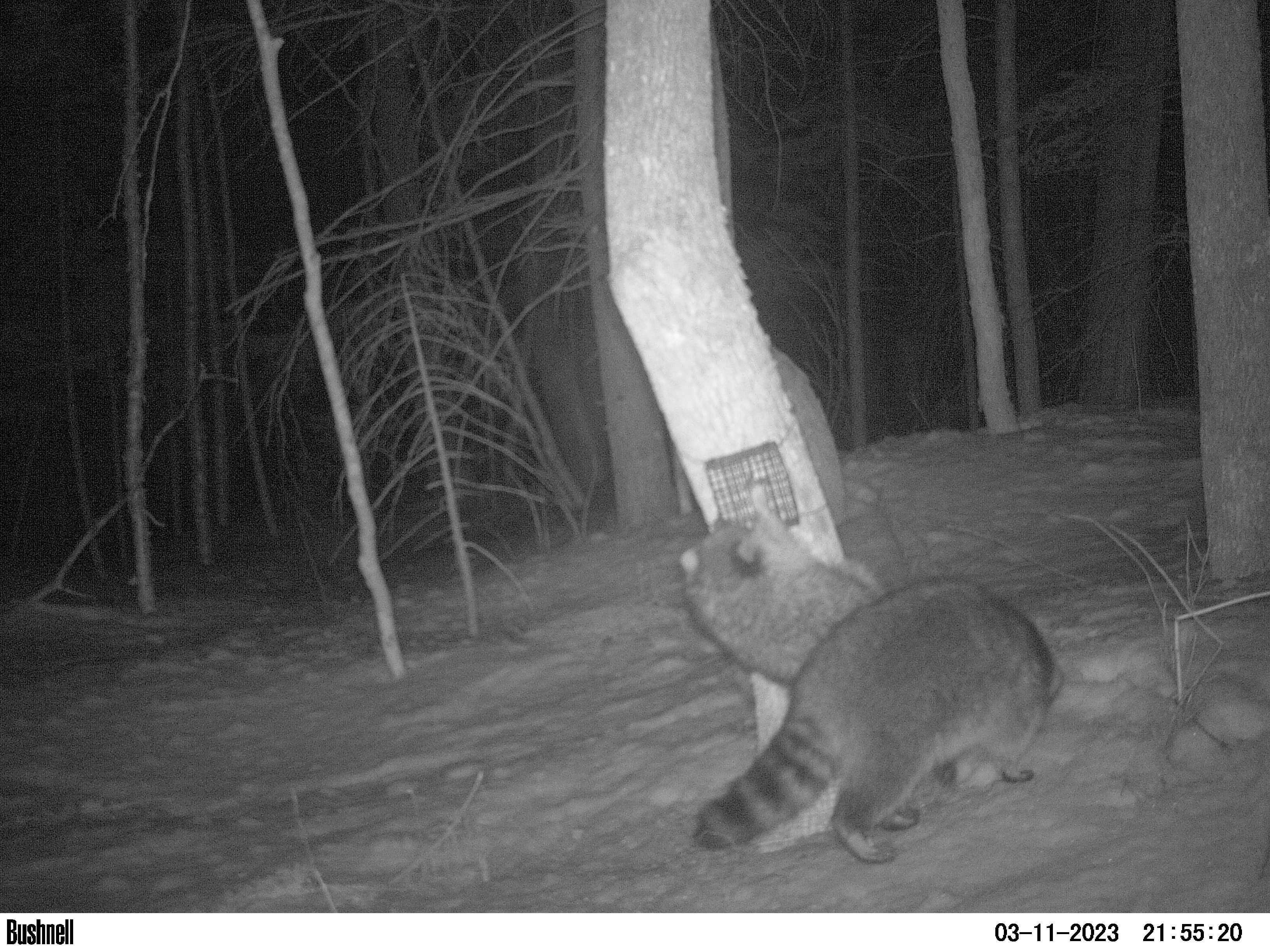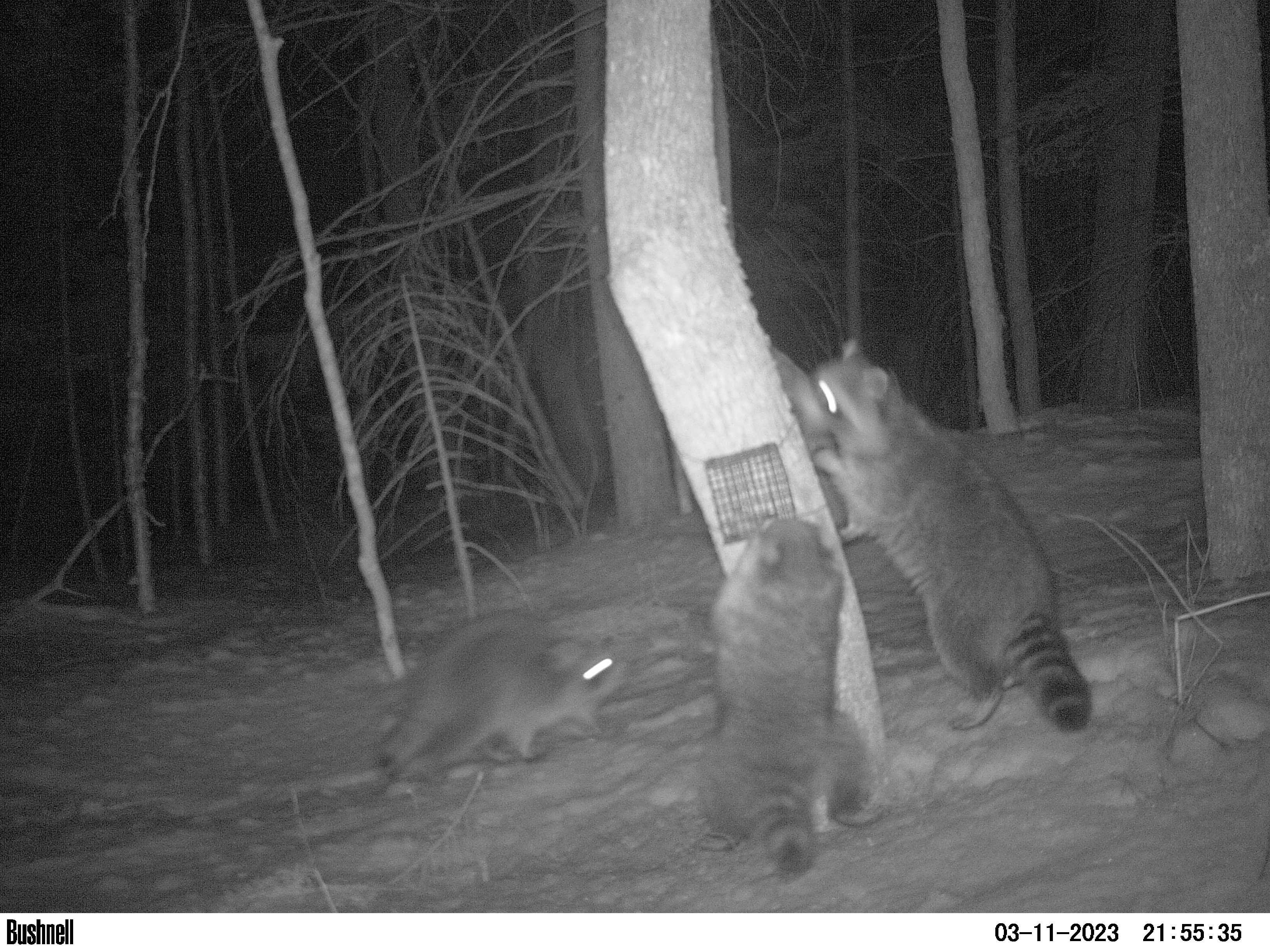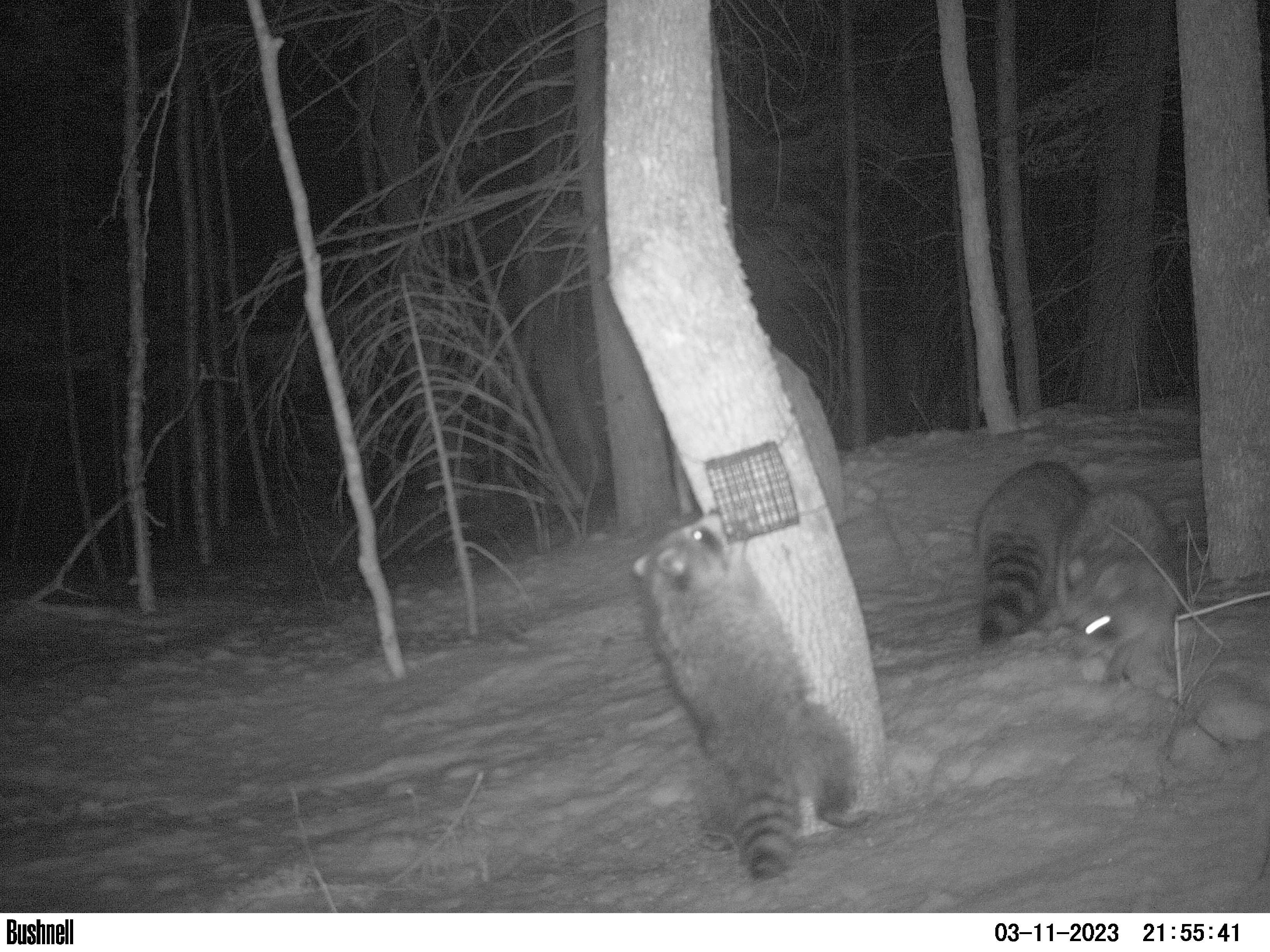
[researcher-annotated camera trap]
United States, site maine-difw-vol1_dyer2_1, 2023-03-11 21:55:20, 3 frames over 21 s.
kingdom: Animalia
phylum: Chordata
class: Mammalia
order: Carnivora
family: Procyonidae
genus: Procyon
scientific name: Procyon lotor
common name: raccoon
Raccoon (Procyon lotor).